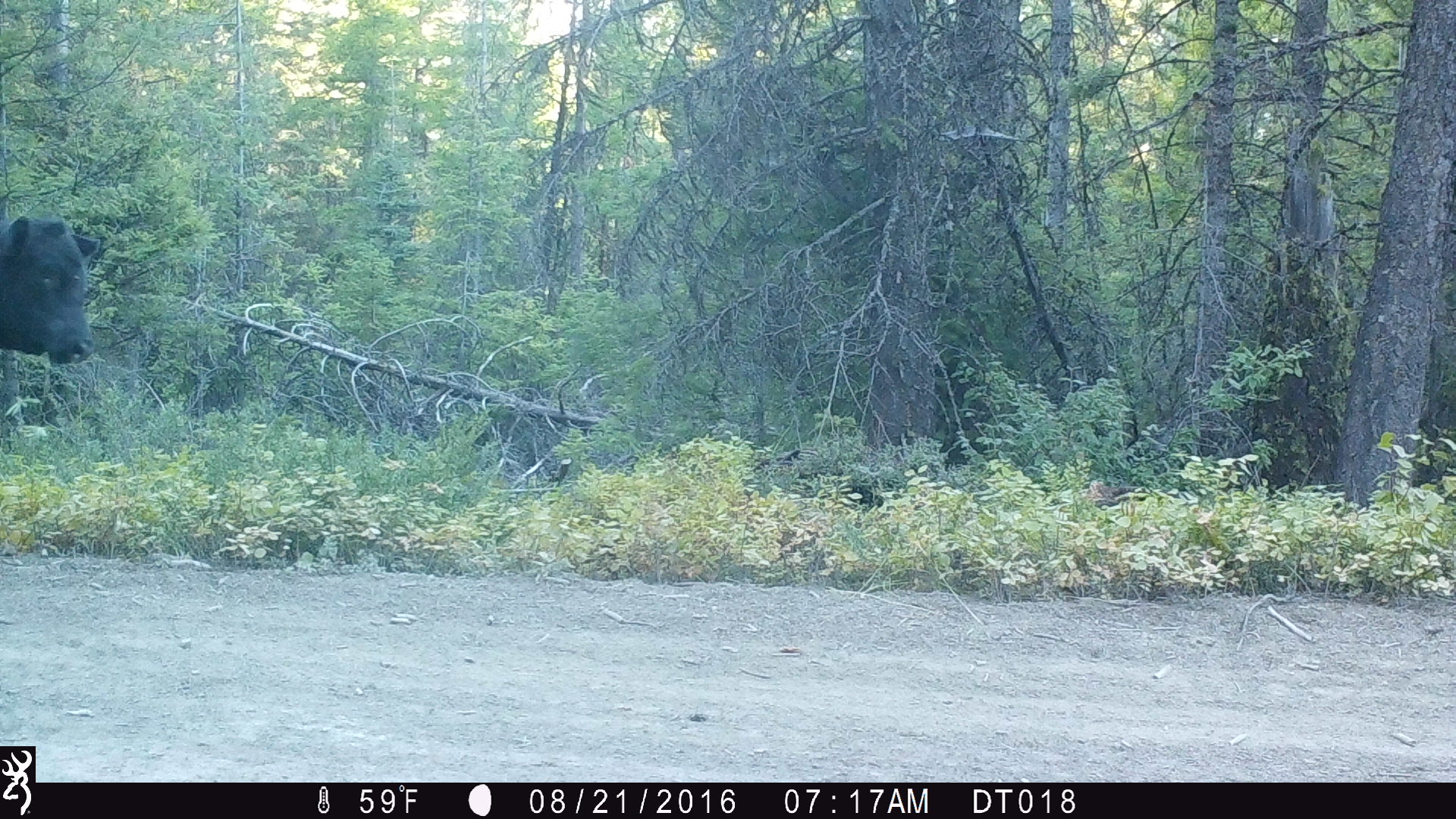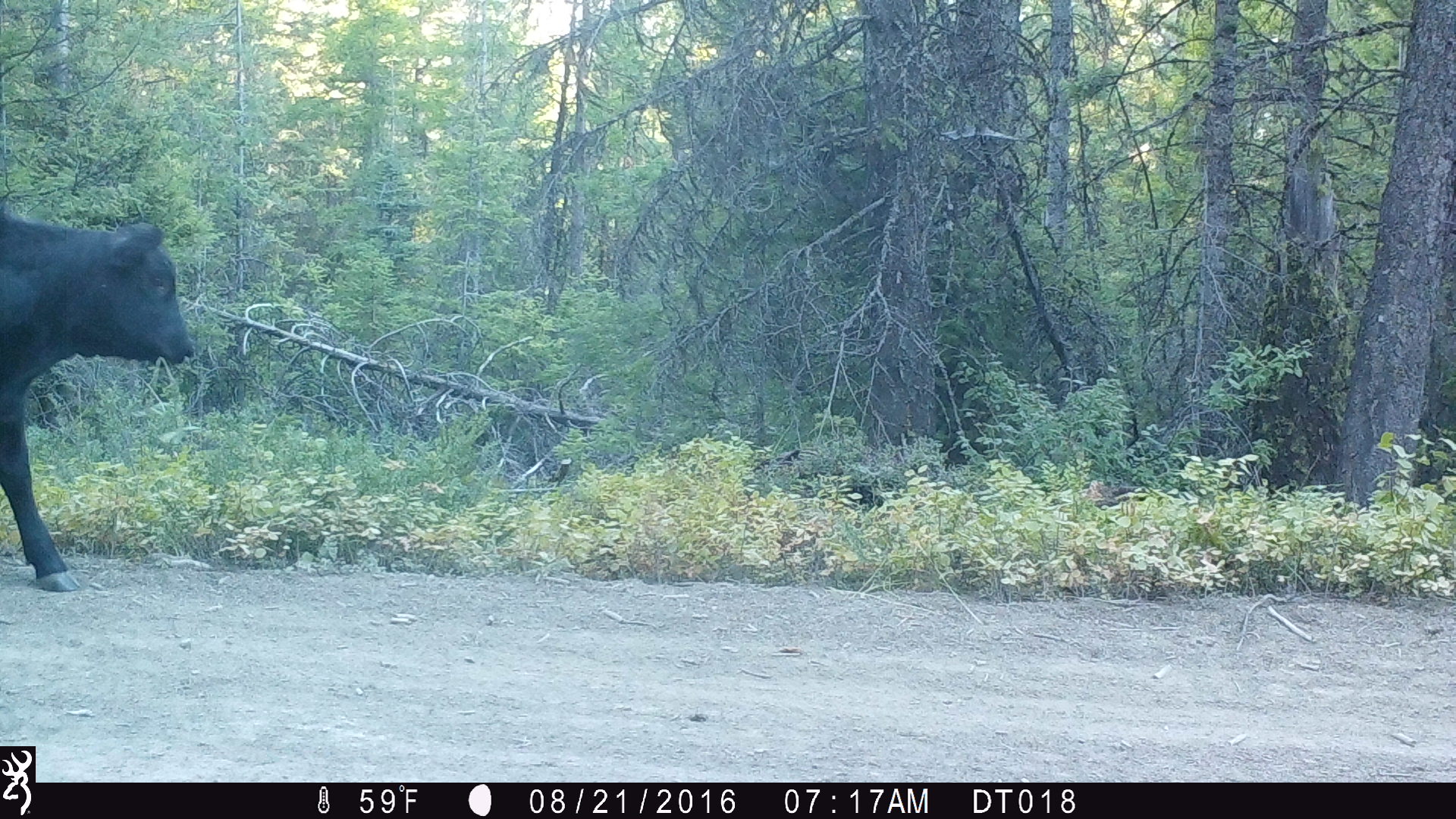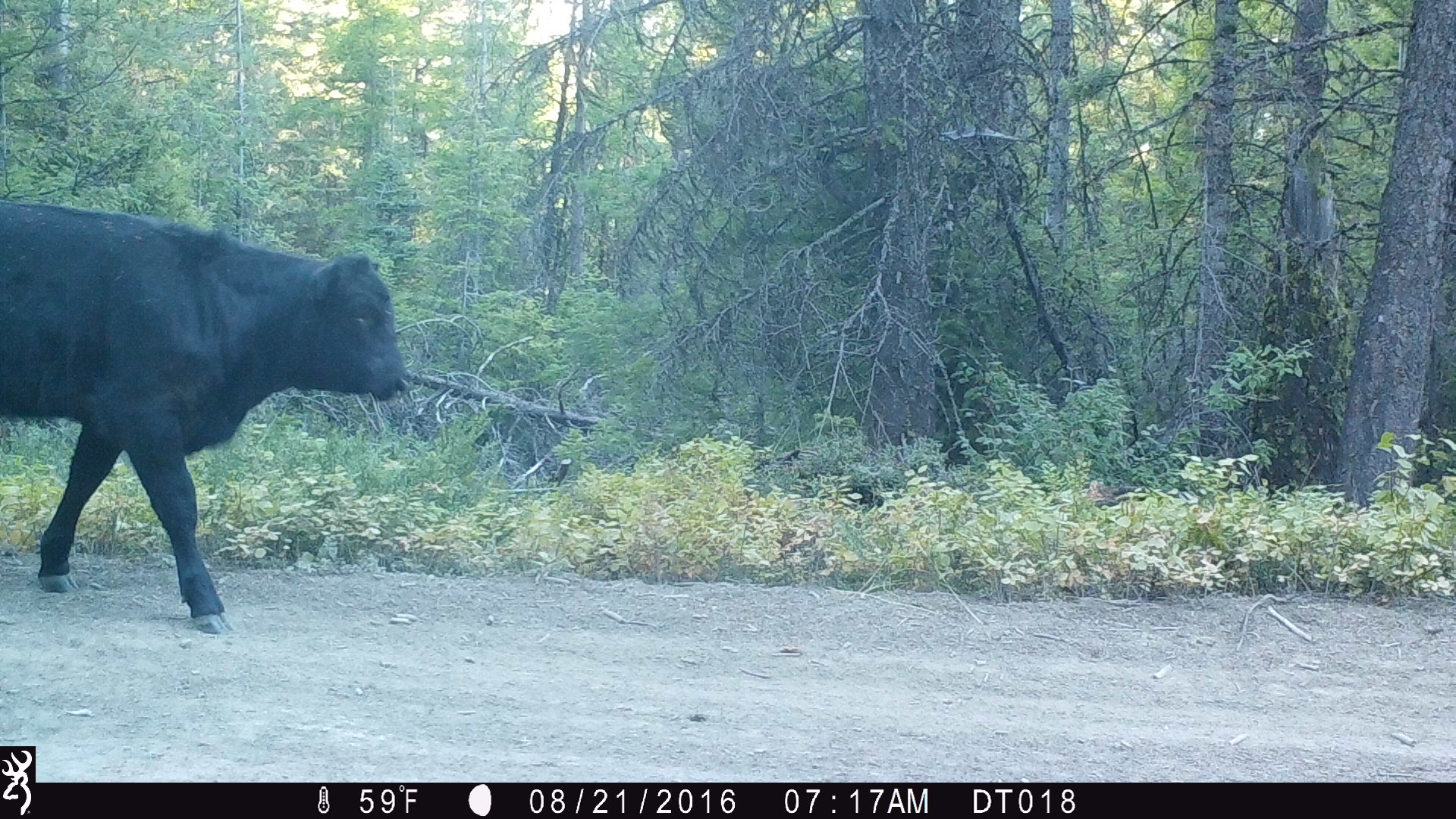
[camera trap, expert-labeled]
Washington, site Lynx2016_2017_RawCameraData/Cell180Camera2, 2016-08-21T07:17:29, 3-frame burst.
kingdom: Animalia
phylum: Chordata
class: Mammalia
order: Artiodactyla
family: Bovidae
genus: Bos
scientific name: Bos taurus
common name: domestic cattle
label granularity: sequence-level